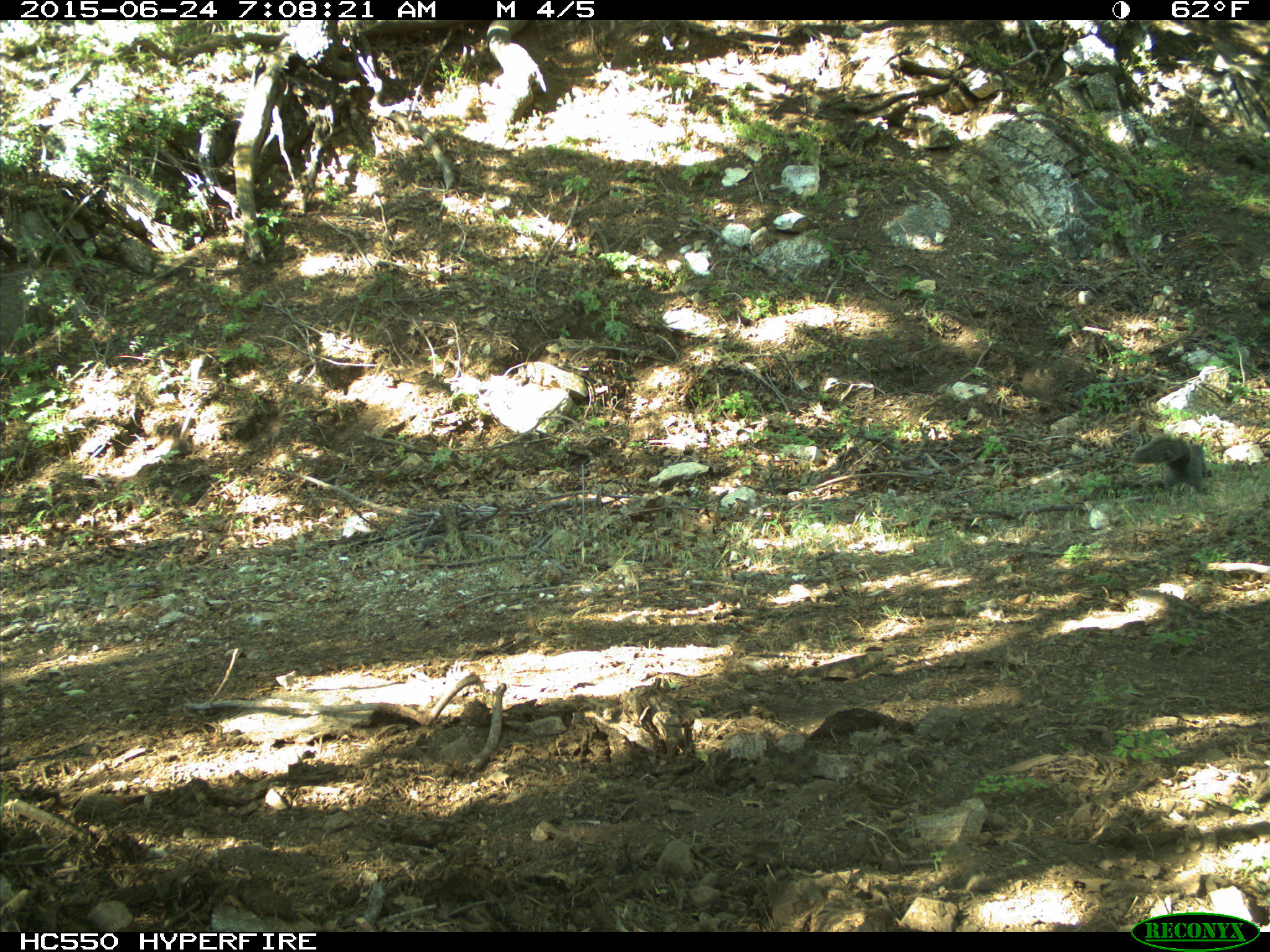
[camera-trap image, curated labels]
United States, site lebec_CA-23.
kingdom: Animalia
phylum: Chordata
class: Mammalia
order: Rodentia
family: Sciuridae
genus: Sciurus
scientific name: Sciurus carolinensis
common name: eastern gray squirrel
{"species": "Sciurus carolinensis (eastern gray squirrel)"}